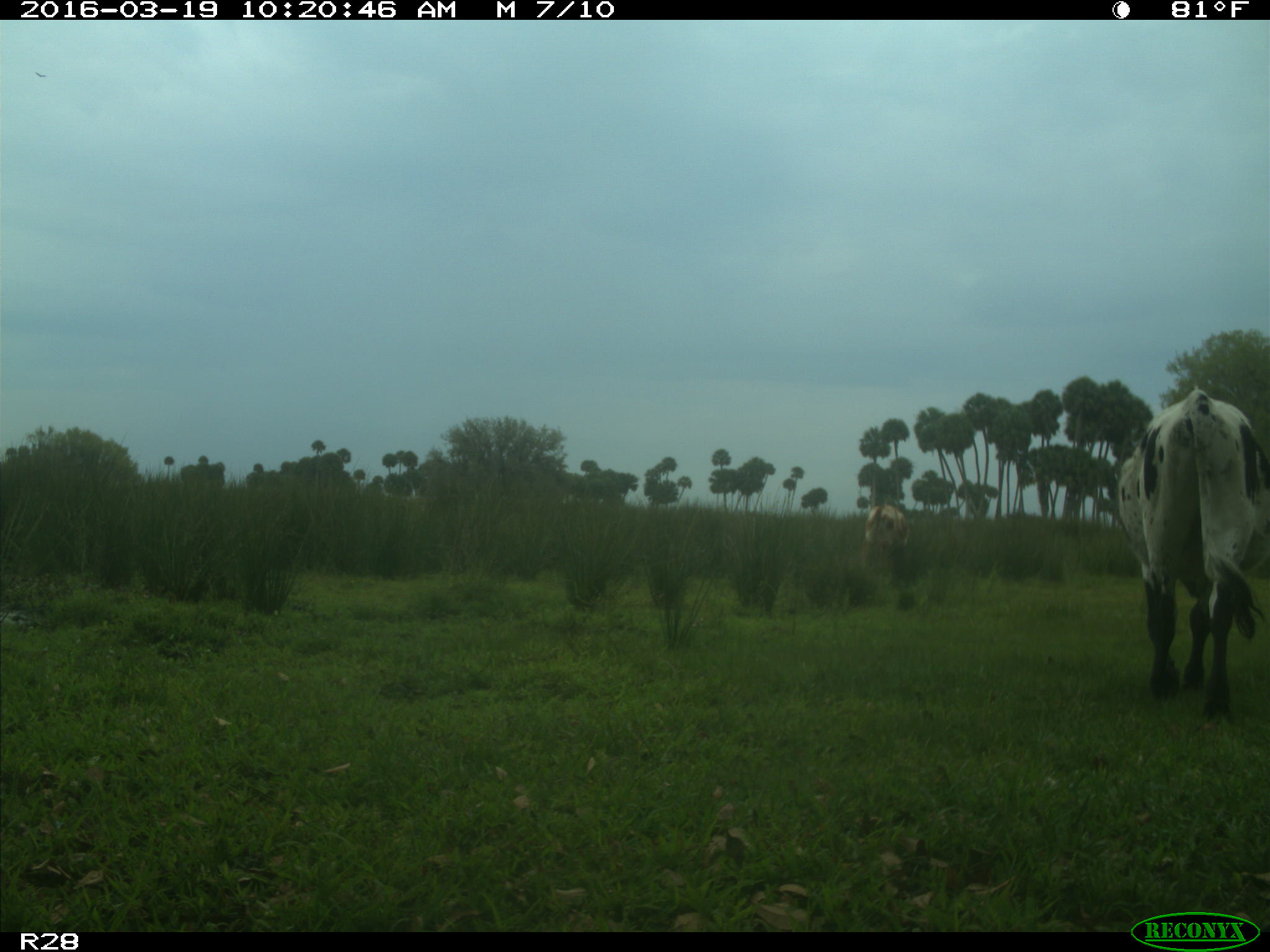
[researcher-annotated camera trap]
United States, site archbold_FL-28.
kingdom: Animalia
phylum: Chordata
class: Mammalia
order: Artiodactyla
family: Bovidae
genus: Bos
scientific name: Bos taurus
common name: domestic cow